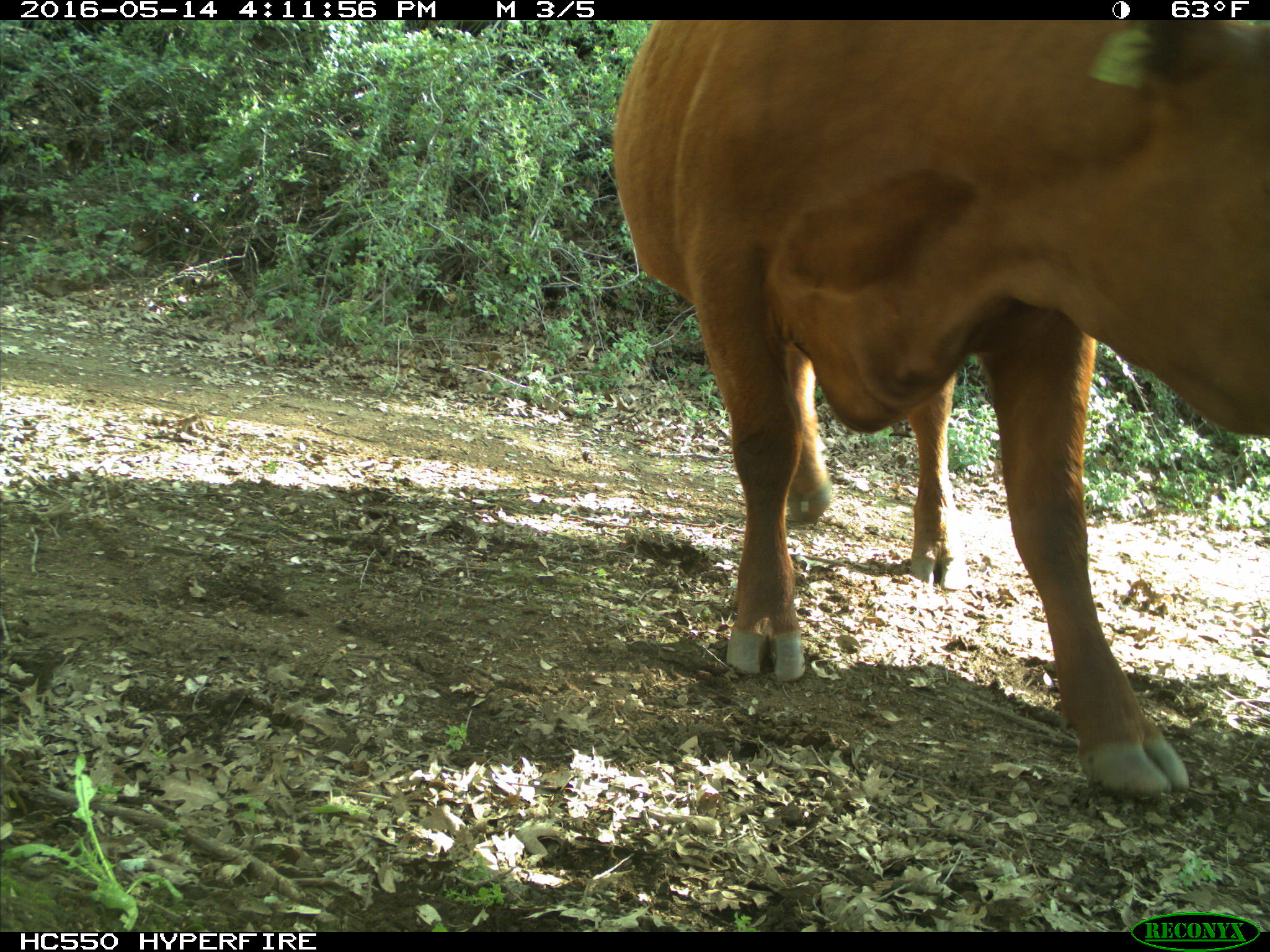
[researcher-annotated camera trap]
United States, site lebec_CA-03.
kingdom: Animalia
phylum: Chordata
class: Mammalia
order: Artiodactyla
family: Bovidae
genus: Bos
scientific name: Bos taurus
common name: domestic cow